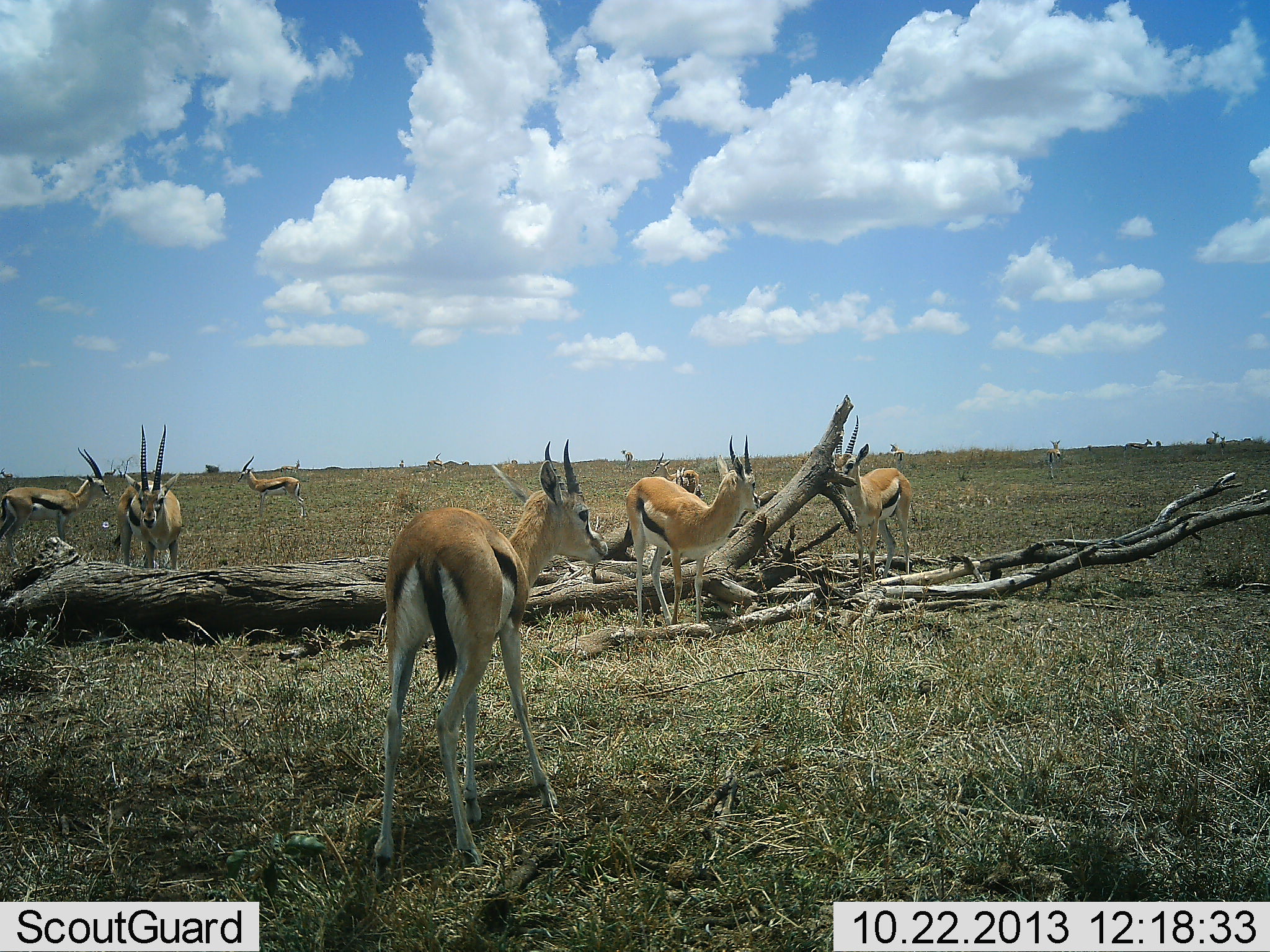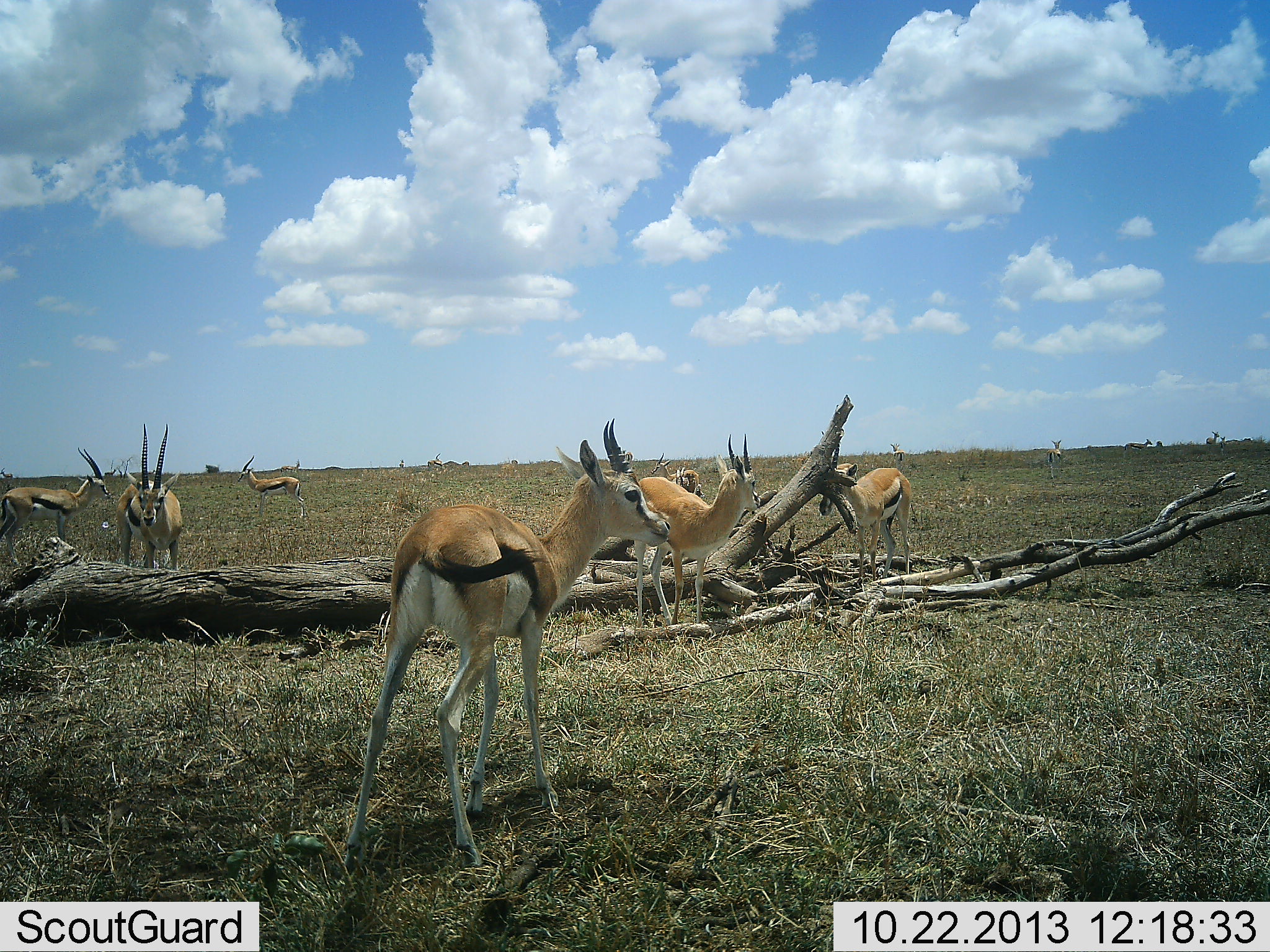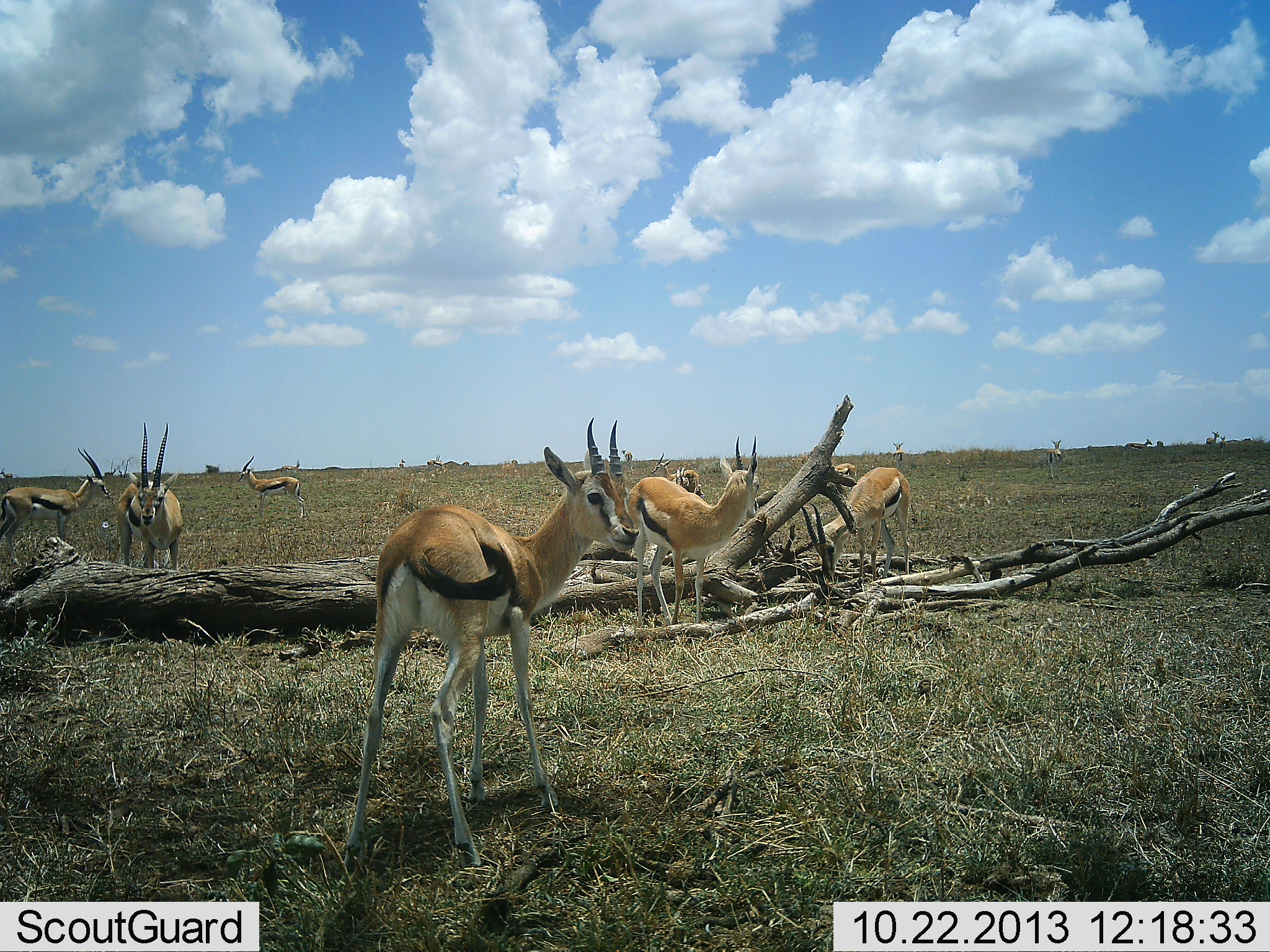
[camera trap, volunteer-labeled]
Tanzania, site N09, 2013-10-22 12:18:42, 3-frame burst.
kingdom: Animalia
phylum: Chordata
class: Mammalia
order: Artiodactyla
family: Bovidae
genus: Eudorcas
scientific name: Eudorcas thomsonii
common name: thomson's gazelle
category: gazellethomsons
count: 9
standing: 100%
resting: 0%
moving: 8%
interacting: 0%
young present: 0%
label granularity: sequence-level